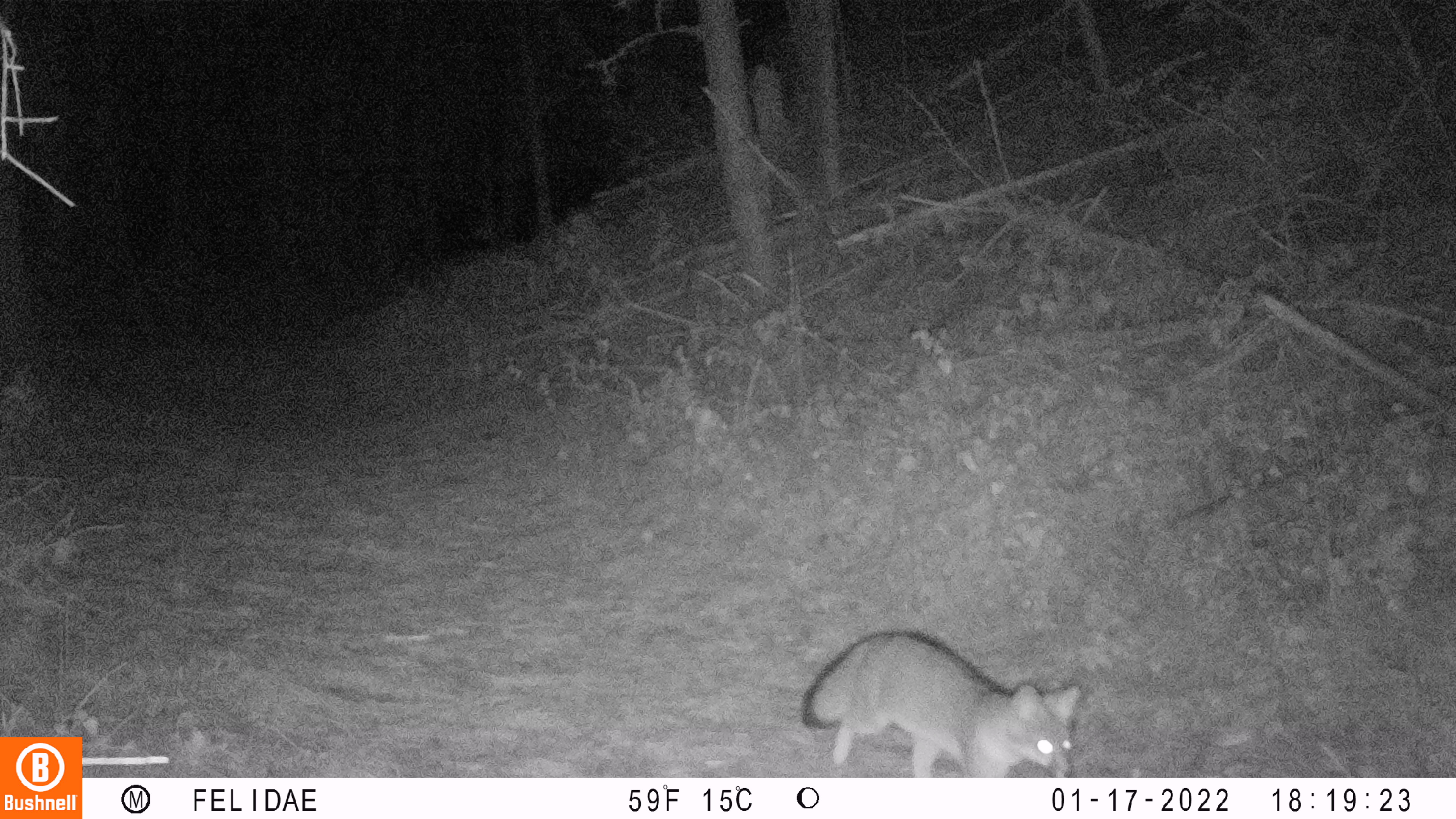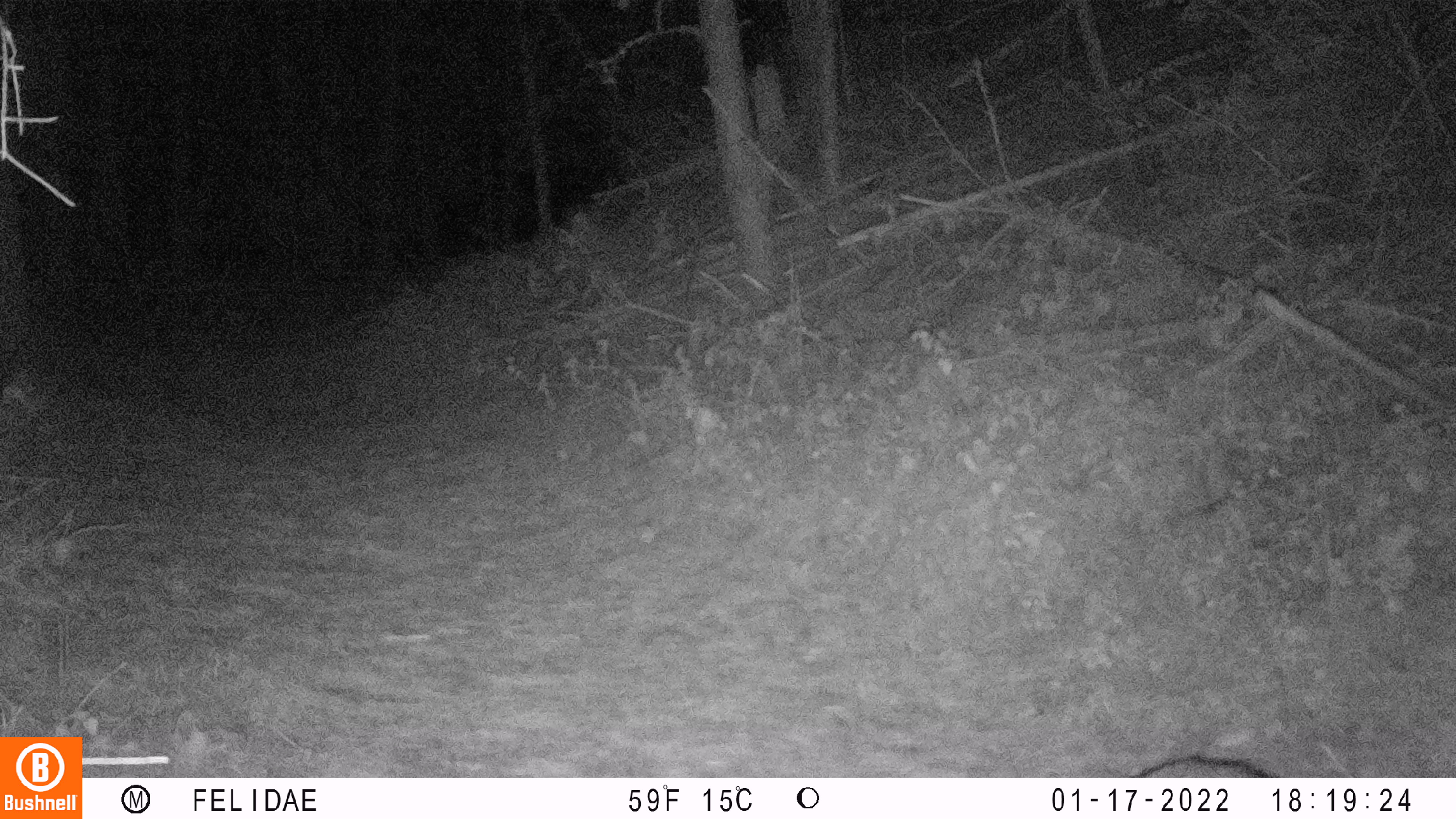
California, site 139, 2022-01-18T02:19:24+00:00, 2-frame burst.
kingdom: Animalia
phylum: Chordata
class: Mammalia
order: Carnivora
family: Canidae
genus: Urocyon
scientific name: Urocyon cinereoargenteus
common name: gray fox